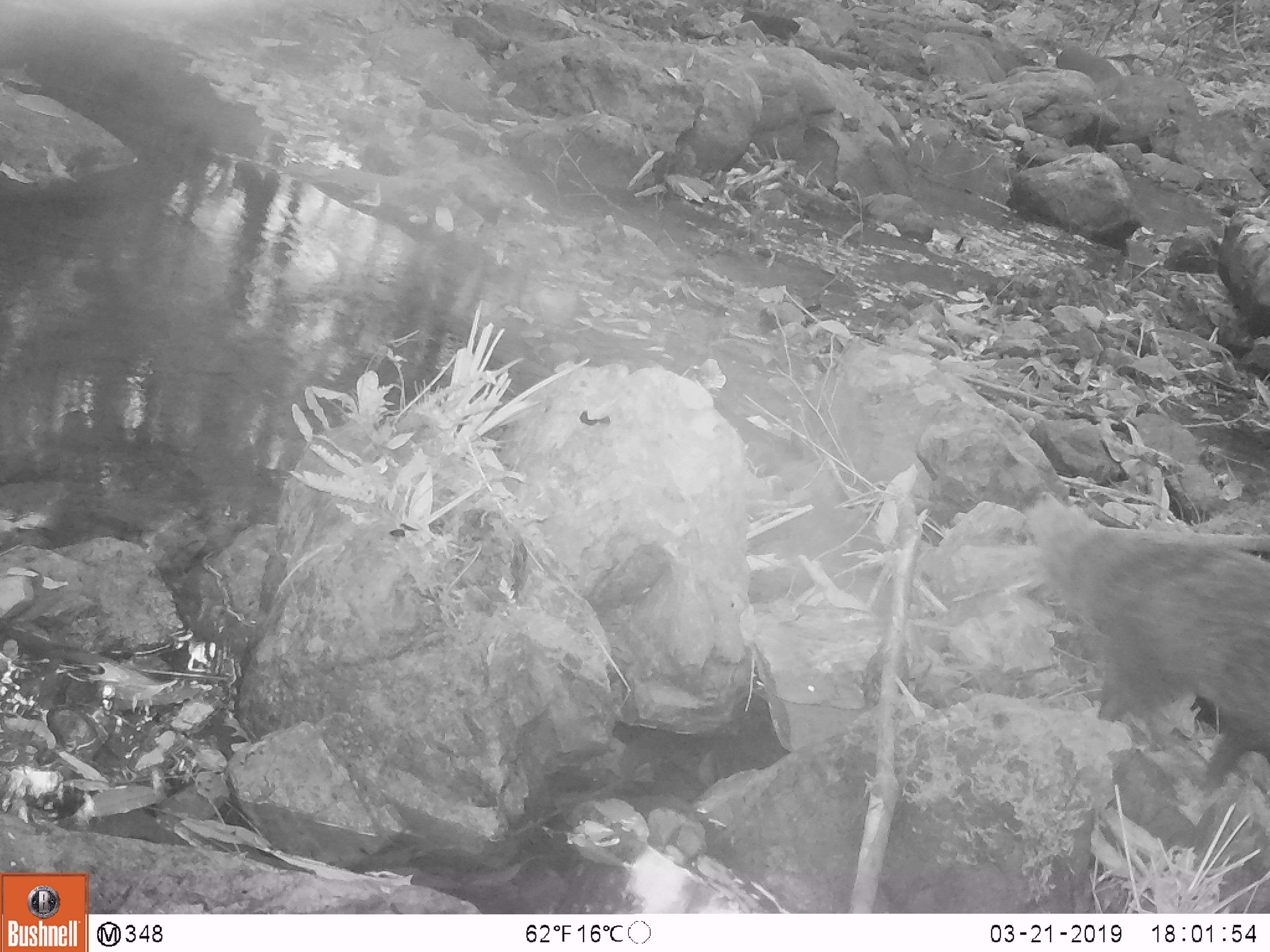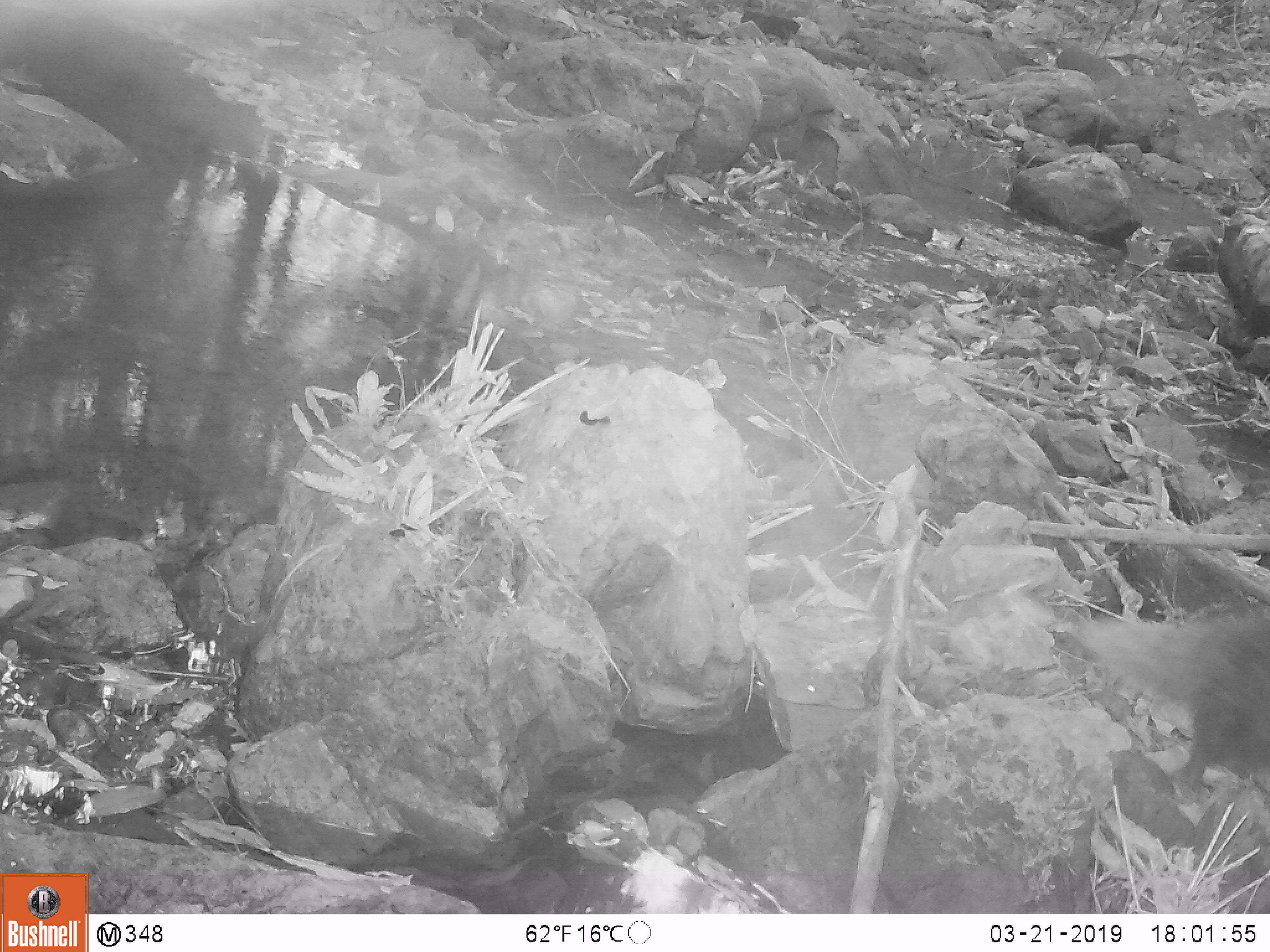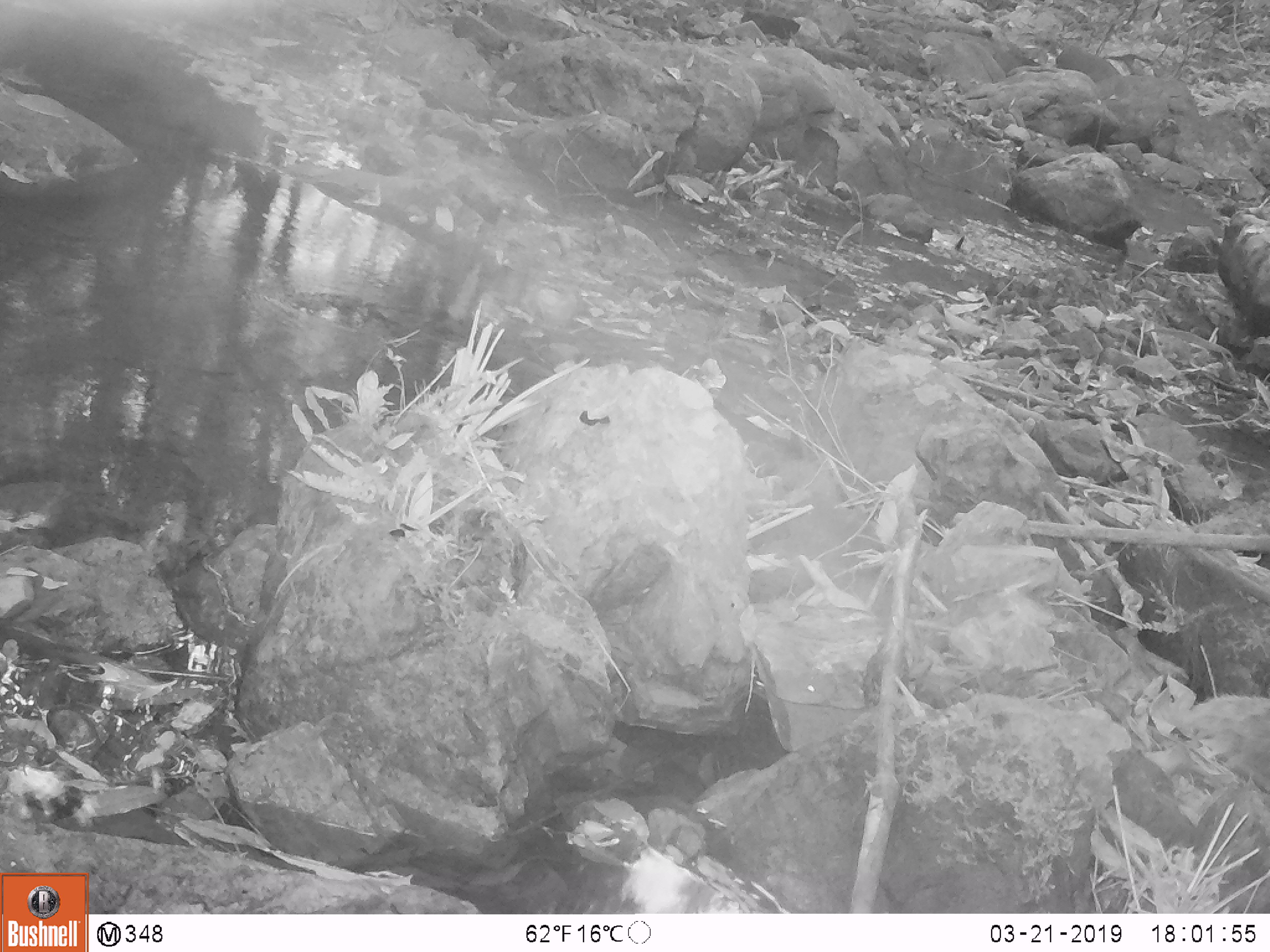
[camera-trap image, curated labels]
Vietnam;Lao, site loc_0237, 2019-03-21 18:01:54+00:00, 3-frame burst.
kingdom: Animalia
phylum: Chordata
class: Mammalia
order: Carnivora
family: Herpestidae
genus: Urva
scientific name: Urva urva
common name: crab-eating mongoose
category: crab eating mongoose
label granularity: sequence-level